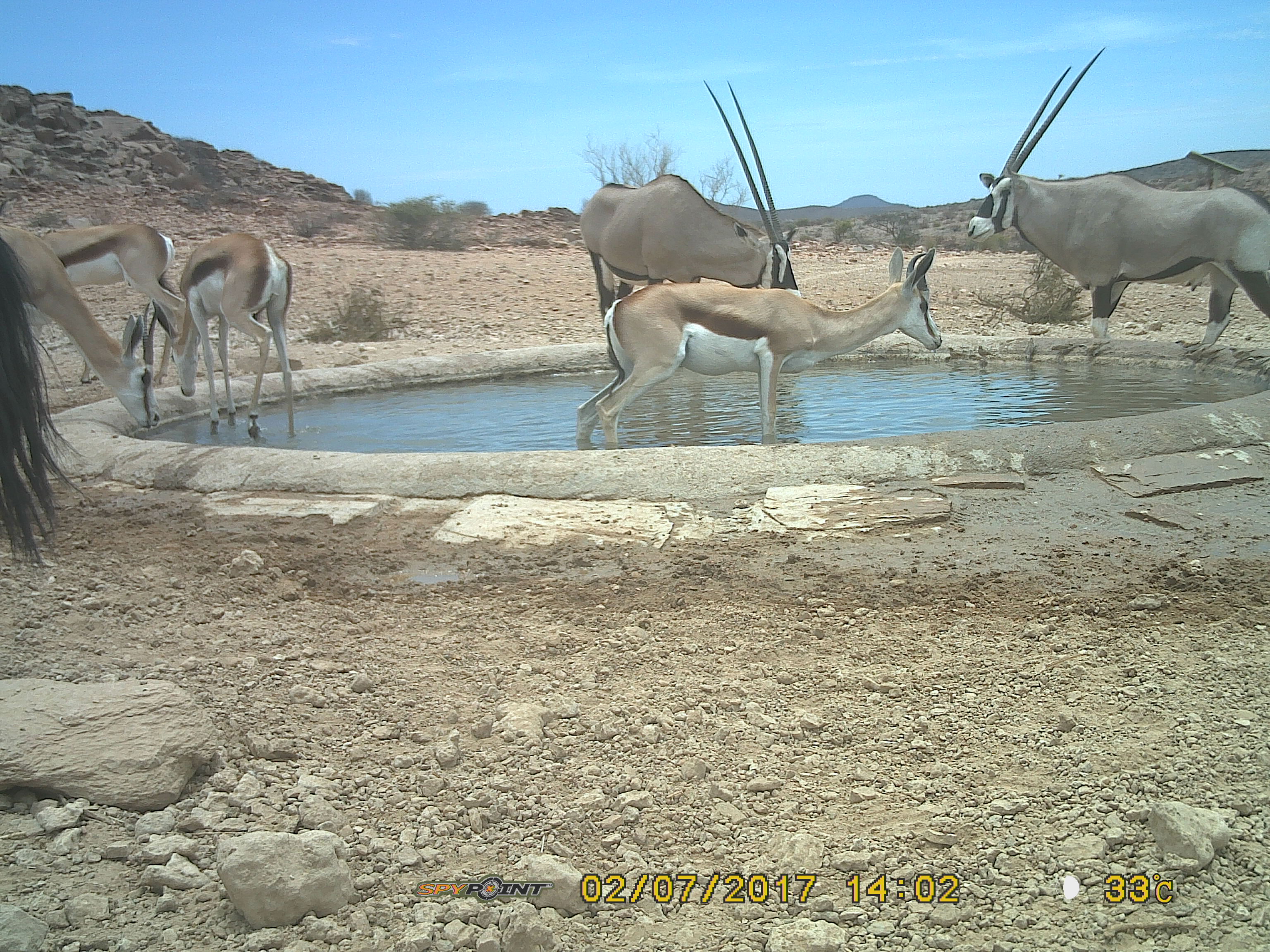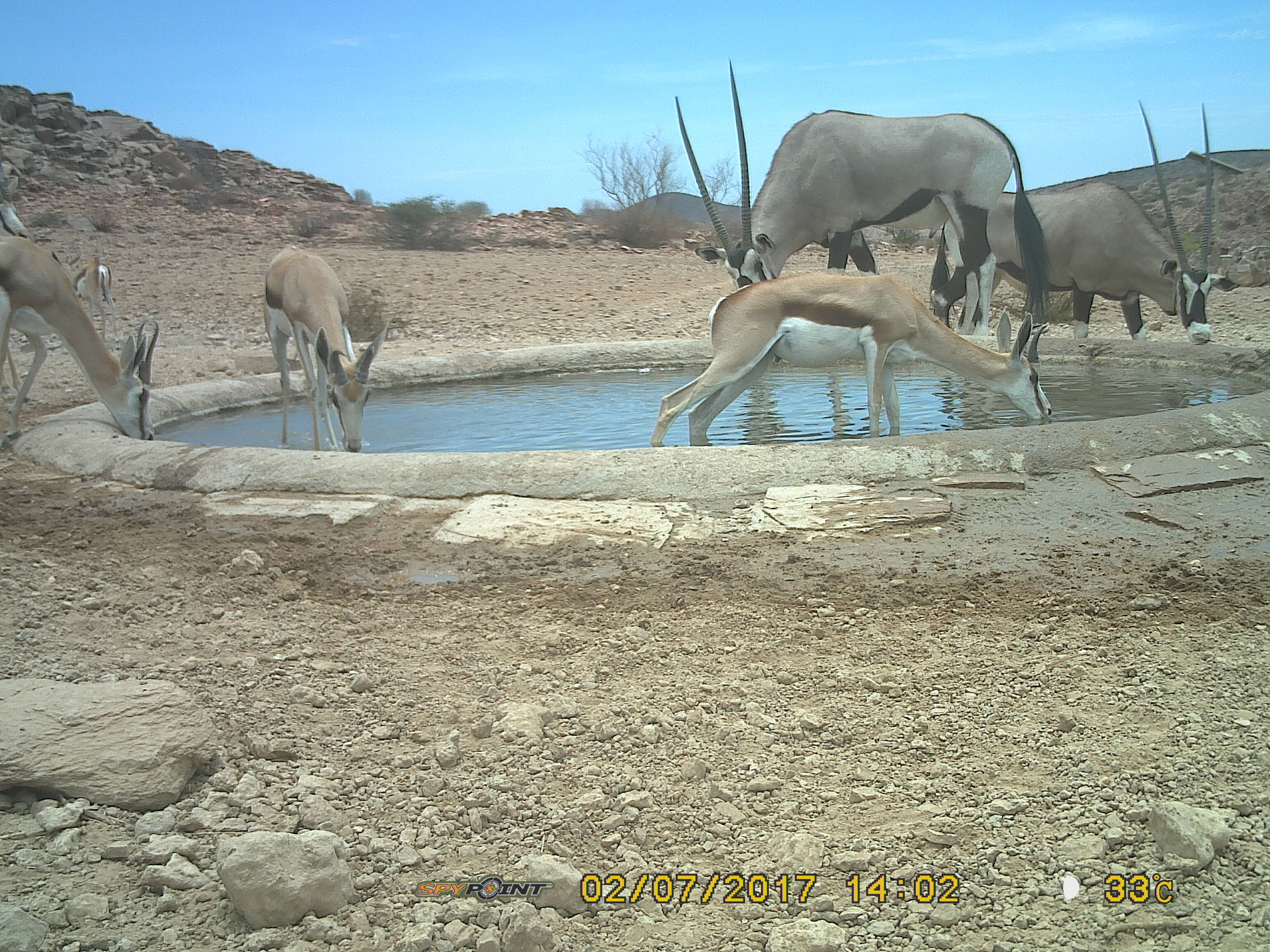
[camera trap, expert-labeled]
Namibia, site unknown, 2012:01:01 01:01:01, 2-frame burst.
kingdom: Animalia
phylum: Chordata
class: Mammalia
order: Artiodactyla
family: Bovidae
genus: Oryx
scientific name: Oryx gazella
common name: gemsbok